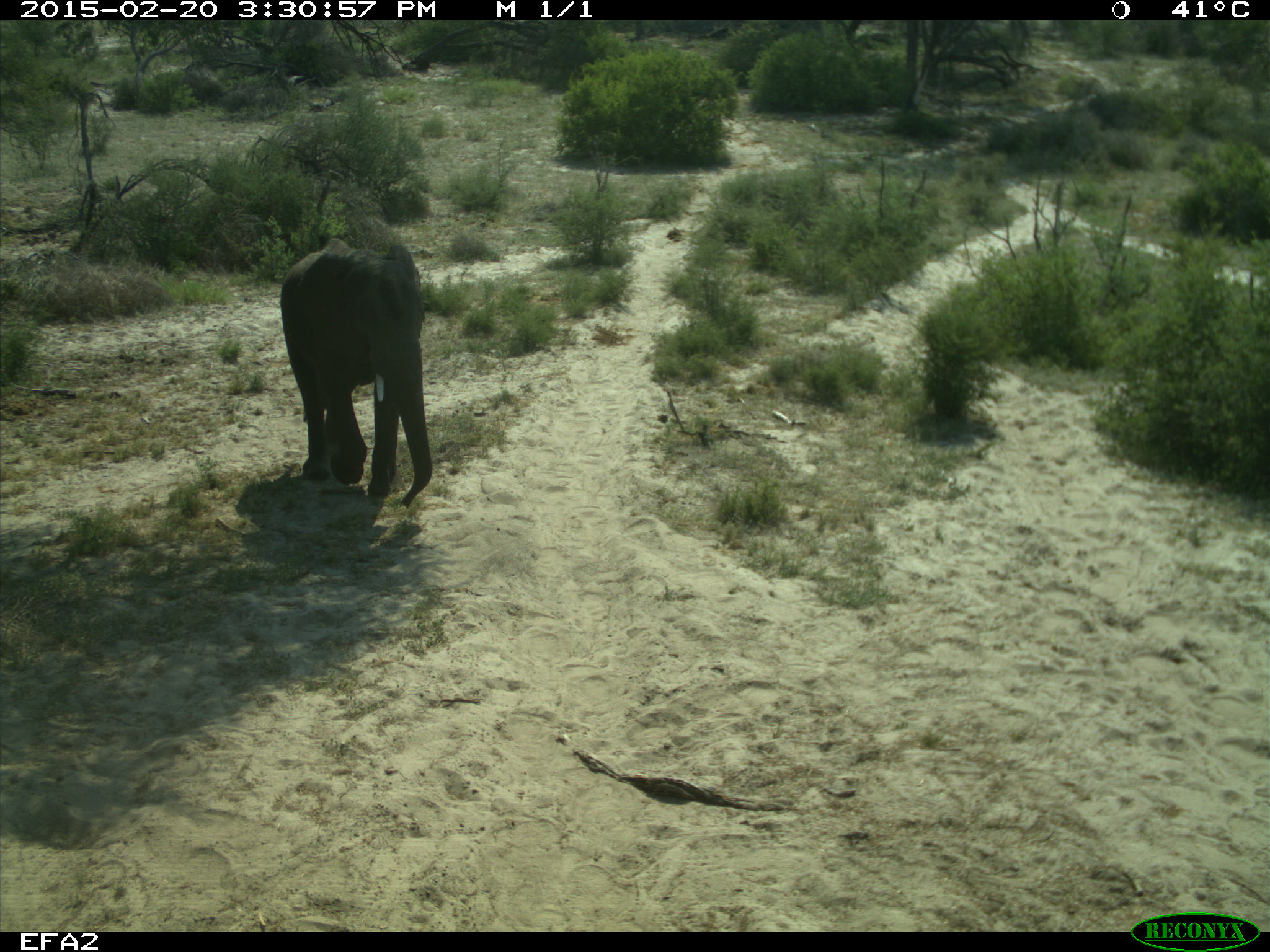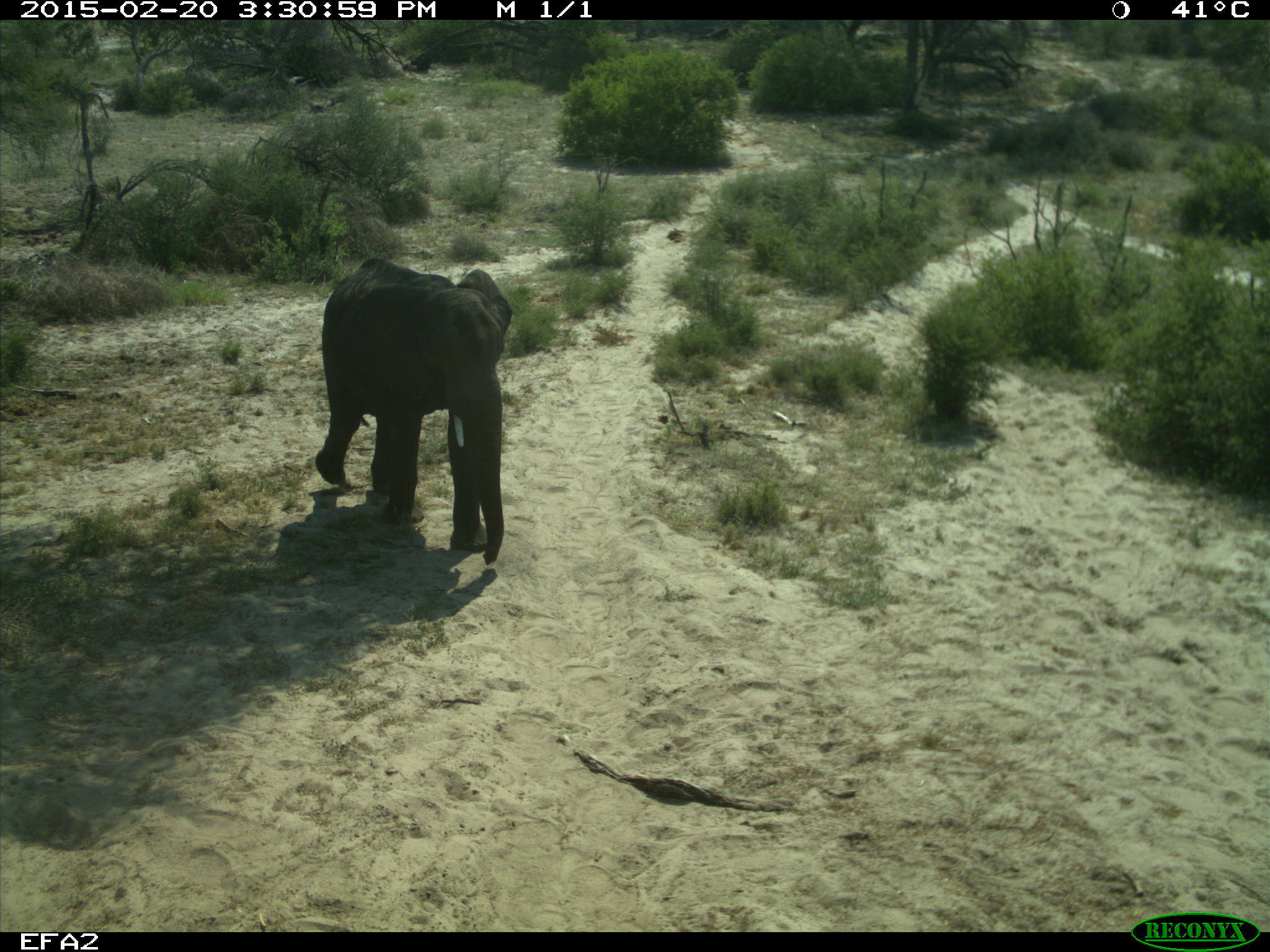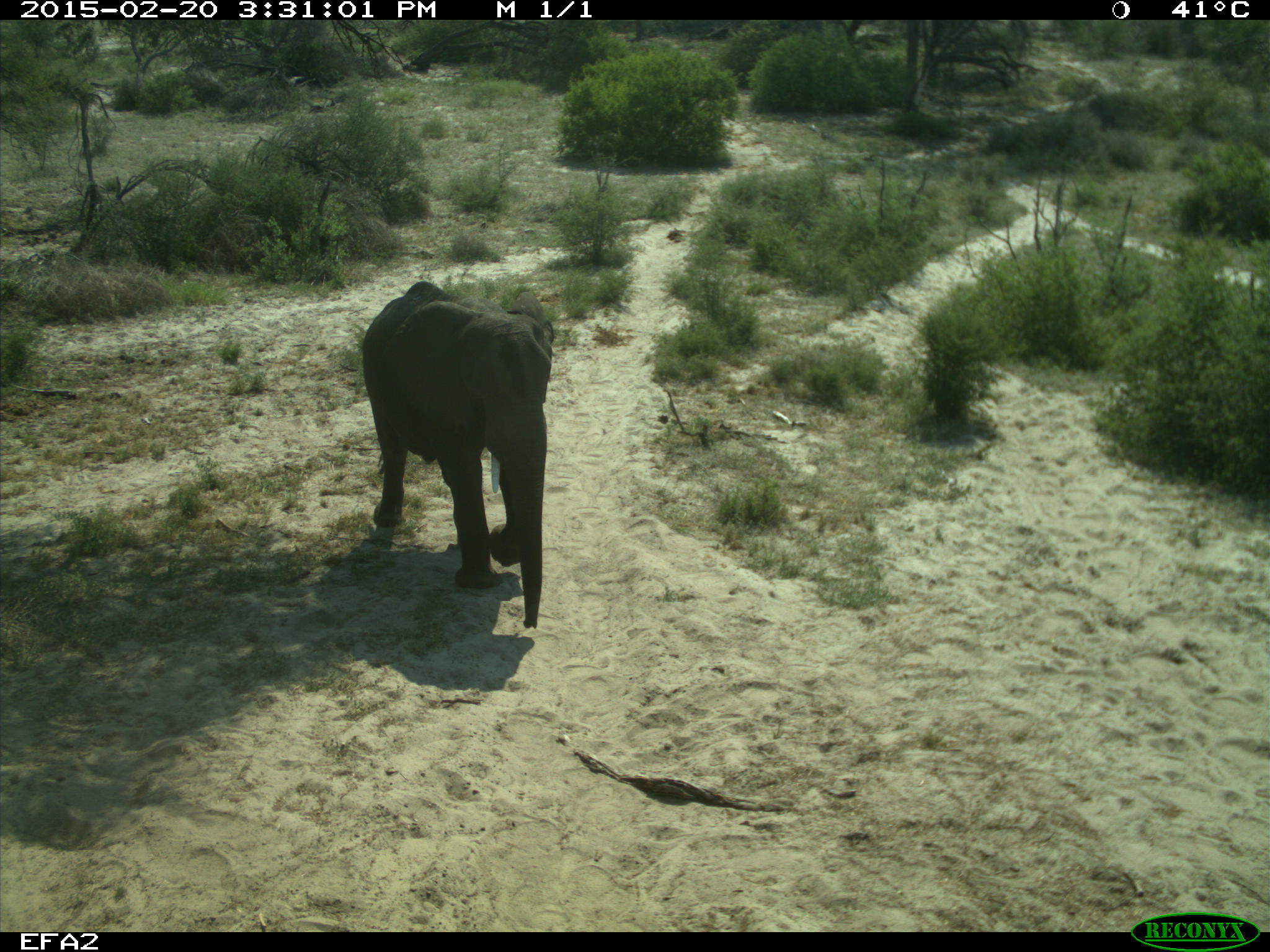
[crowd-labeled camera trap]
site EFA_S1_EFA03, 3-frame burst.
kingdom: Animalia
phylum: Chordata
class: Mammalia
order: Proboscidea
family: Elephantidae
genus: Loxodonta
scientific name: Loxodonta africana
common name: african bush elephant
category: elephant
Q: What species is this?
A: Elephant (african bush elephant) (Loxodonta africana).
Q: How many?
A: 1.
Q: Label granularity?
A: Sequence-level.